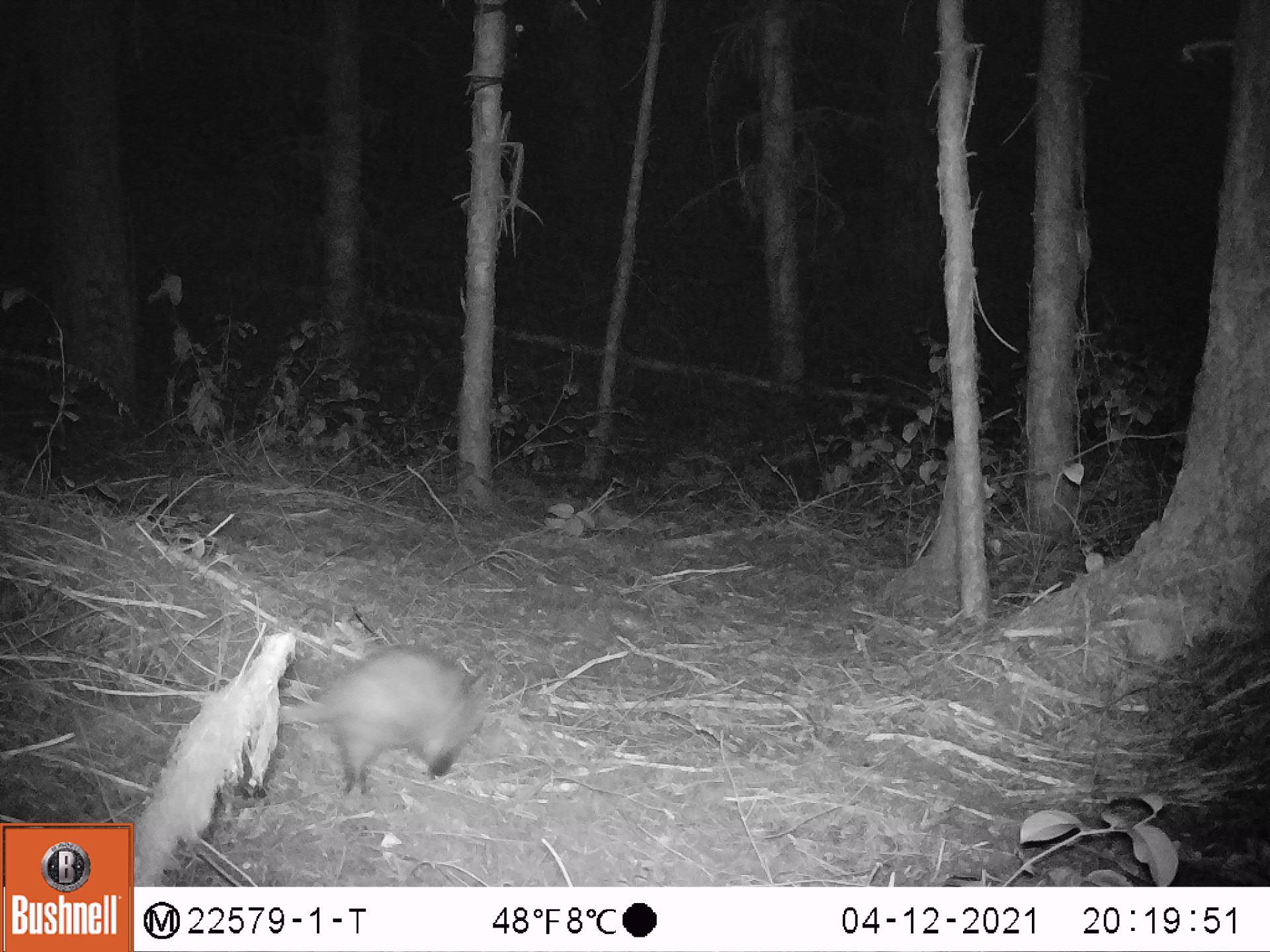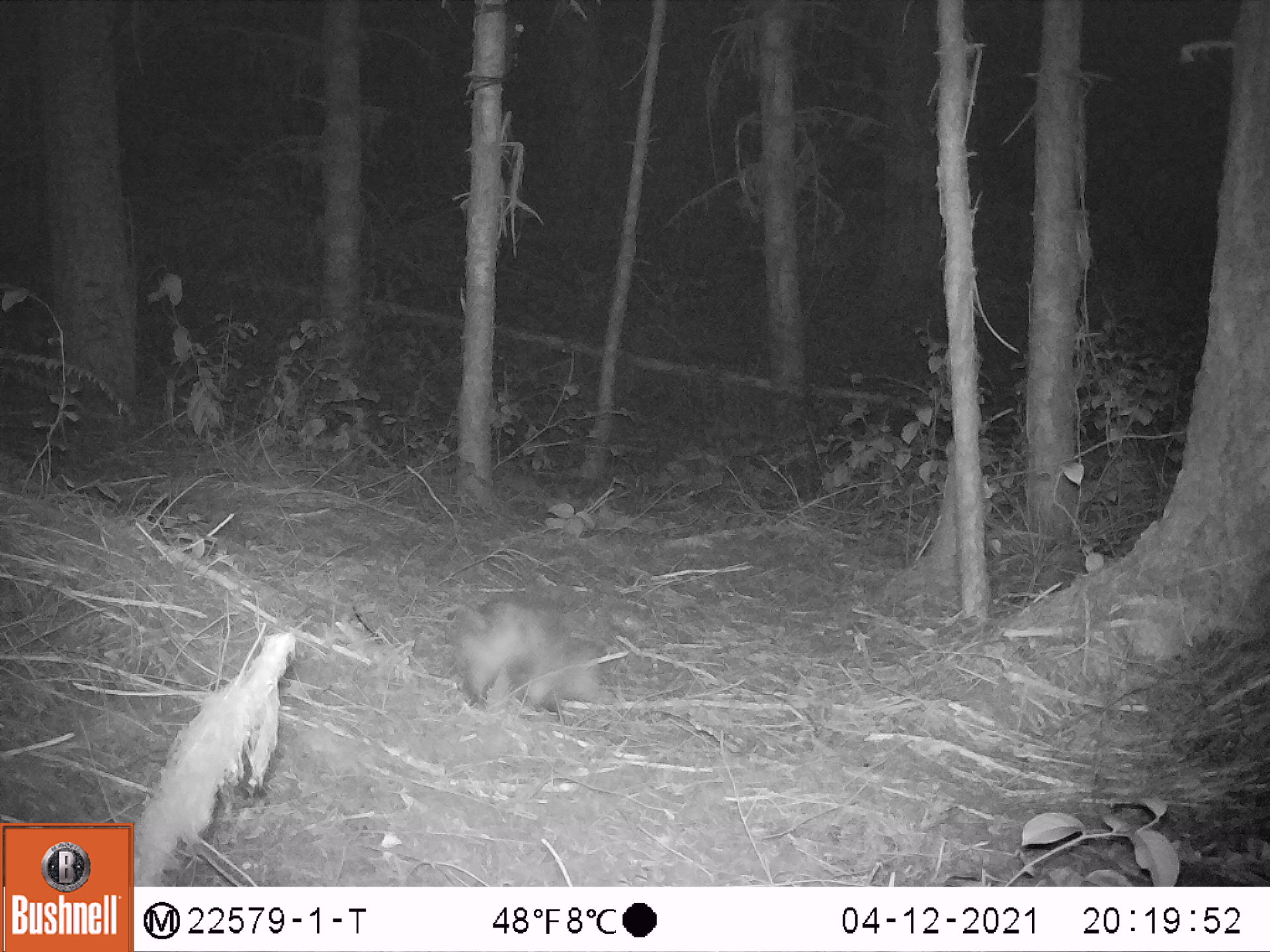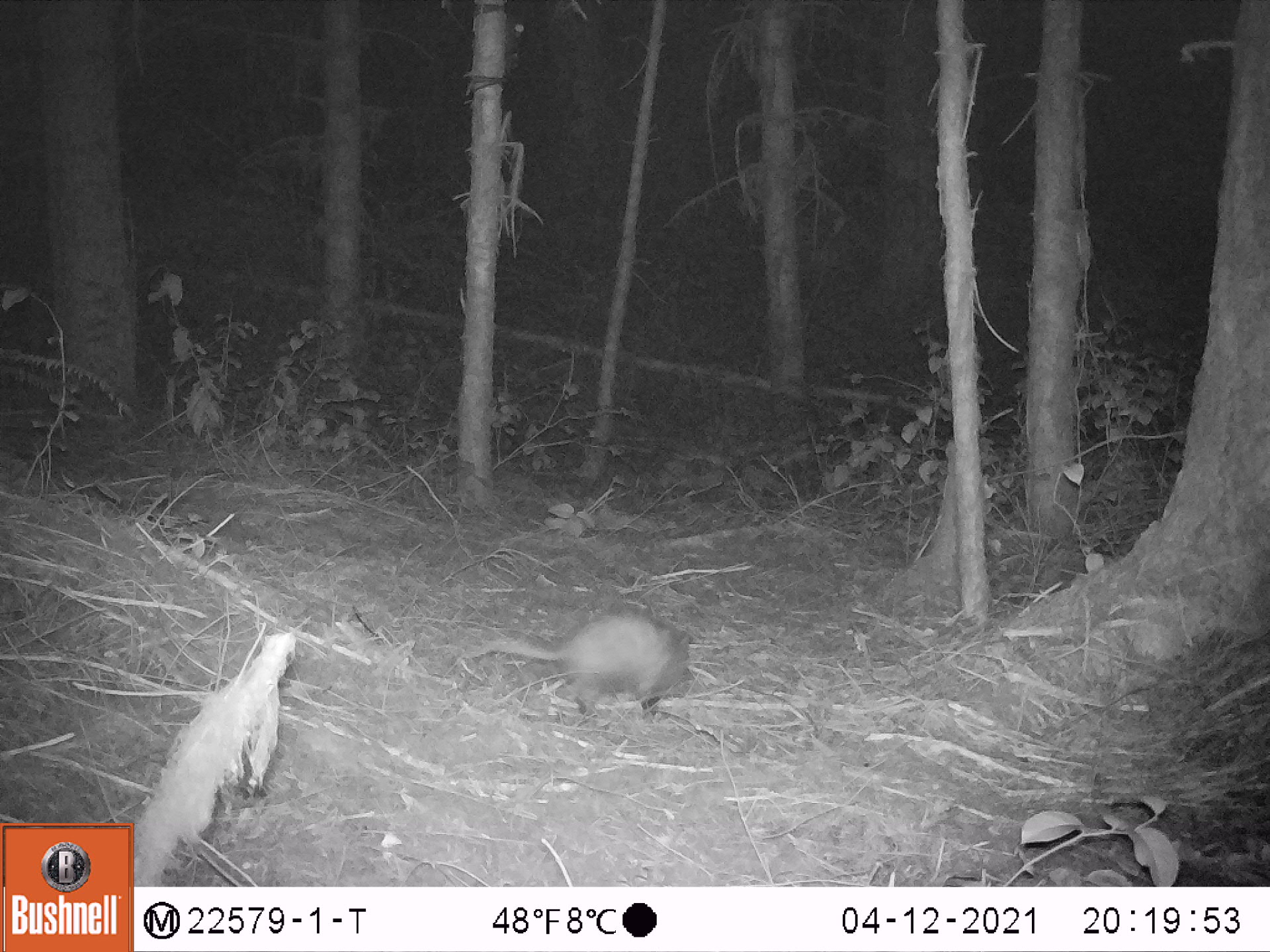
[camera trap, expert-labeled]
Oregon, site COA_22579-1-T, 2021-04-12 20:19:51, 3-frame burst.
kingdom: Animalia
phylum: Chordata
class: Mammalia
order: Didelphimorphia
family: Didelphidae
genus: Didelphis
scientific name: Didelphis virginiana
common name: virginia opossum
Virginia opossum (Didelphis virginiana).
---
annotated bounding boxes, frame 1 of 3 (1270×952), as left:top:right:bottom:
virginia opossum: 276:634:494:794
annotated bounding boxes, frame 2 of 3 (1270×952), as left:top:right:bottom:
virginia opossum: 445:585:613:719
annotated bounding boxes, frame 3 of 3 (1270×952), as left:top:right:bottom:
virginia opossum: 461:613:696:714